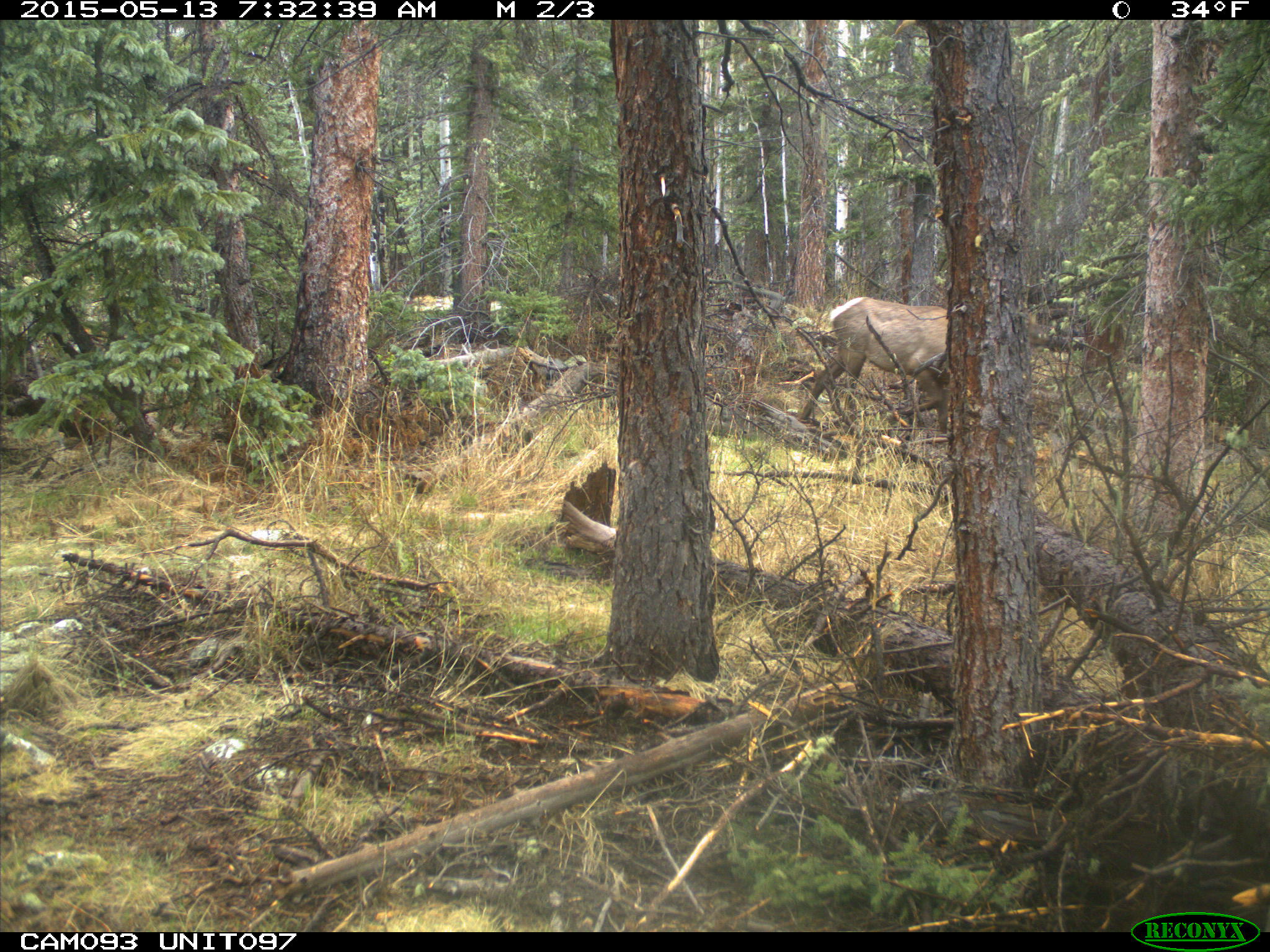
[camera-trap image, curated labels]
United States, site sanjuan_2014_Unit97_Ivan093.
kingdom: Animalia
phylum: Chordata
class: Mammalia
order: Artiodactyla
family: Cervidae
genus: Cervus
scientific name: Cervus elaphus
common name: red deer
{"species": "Cervus elaphus (red deer)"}